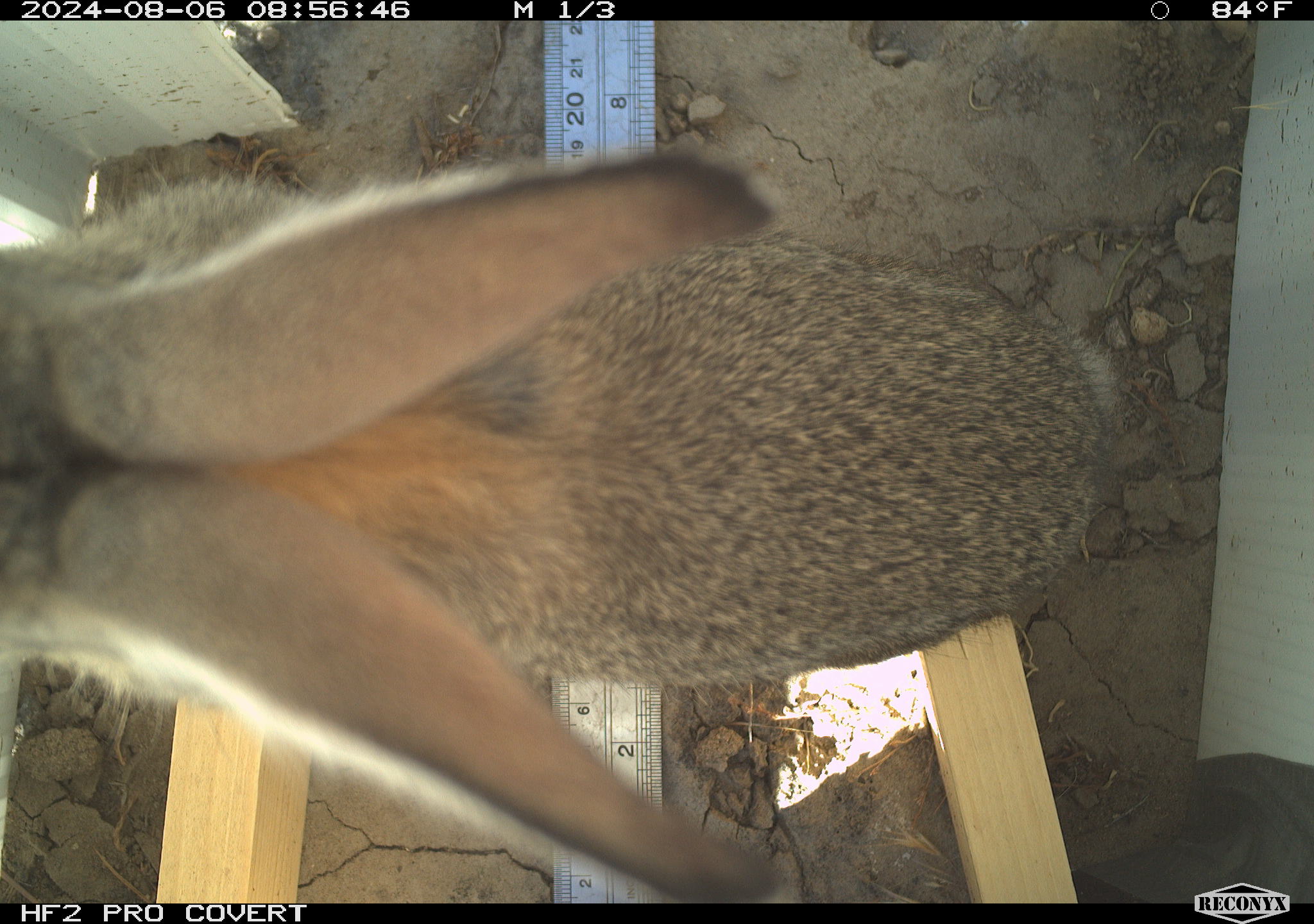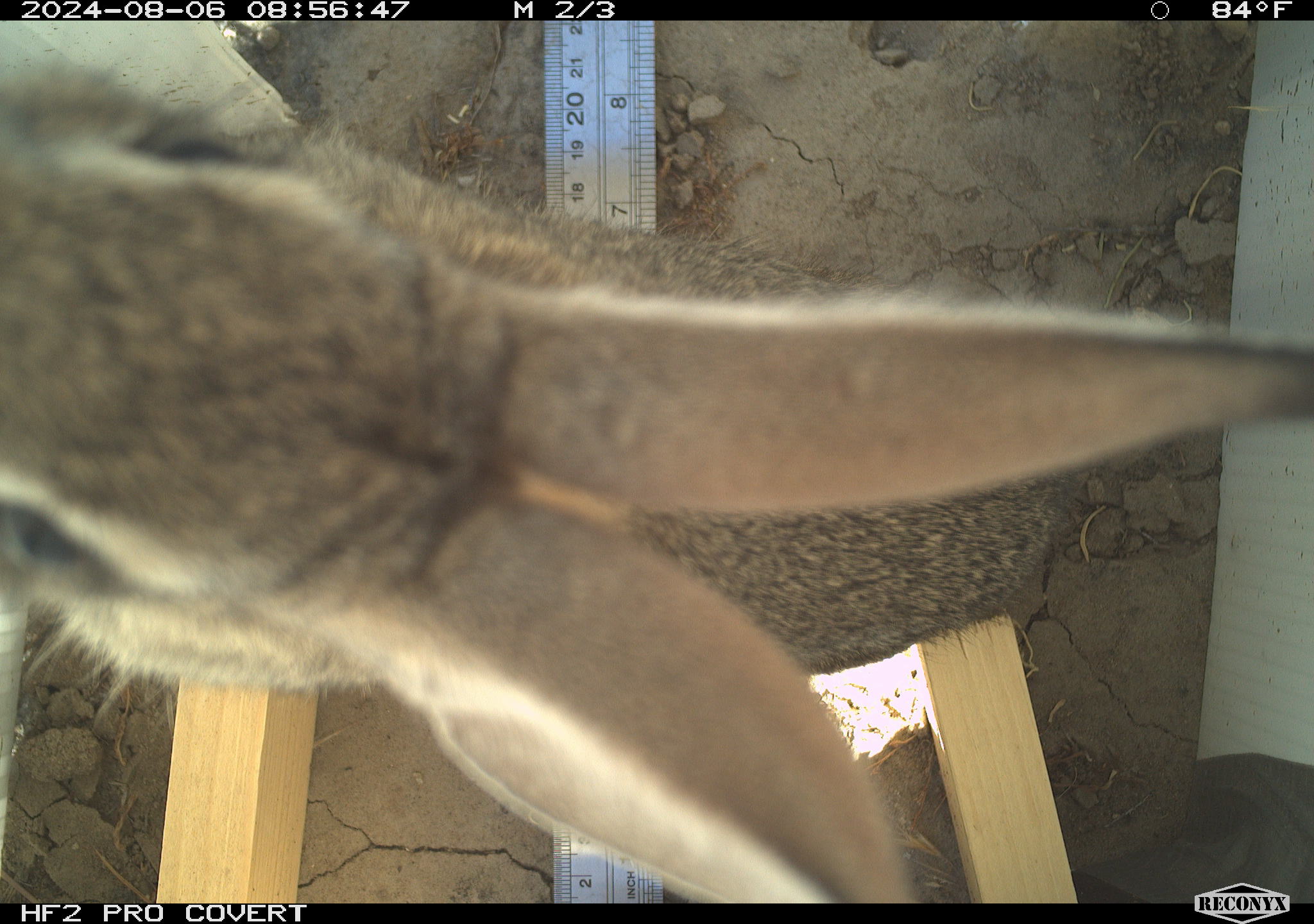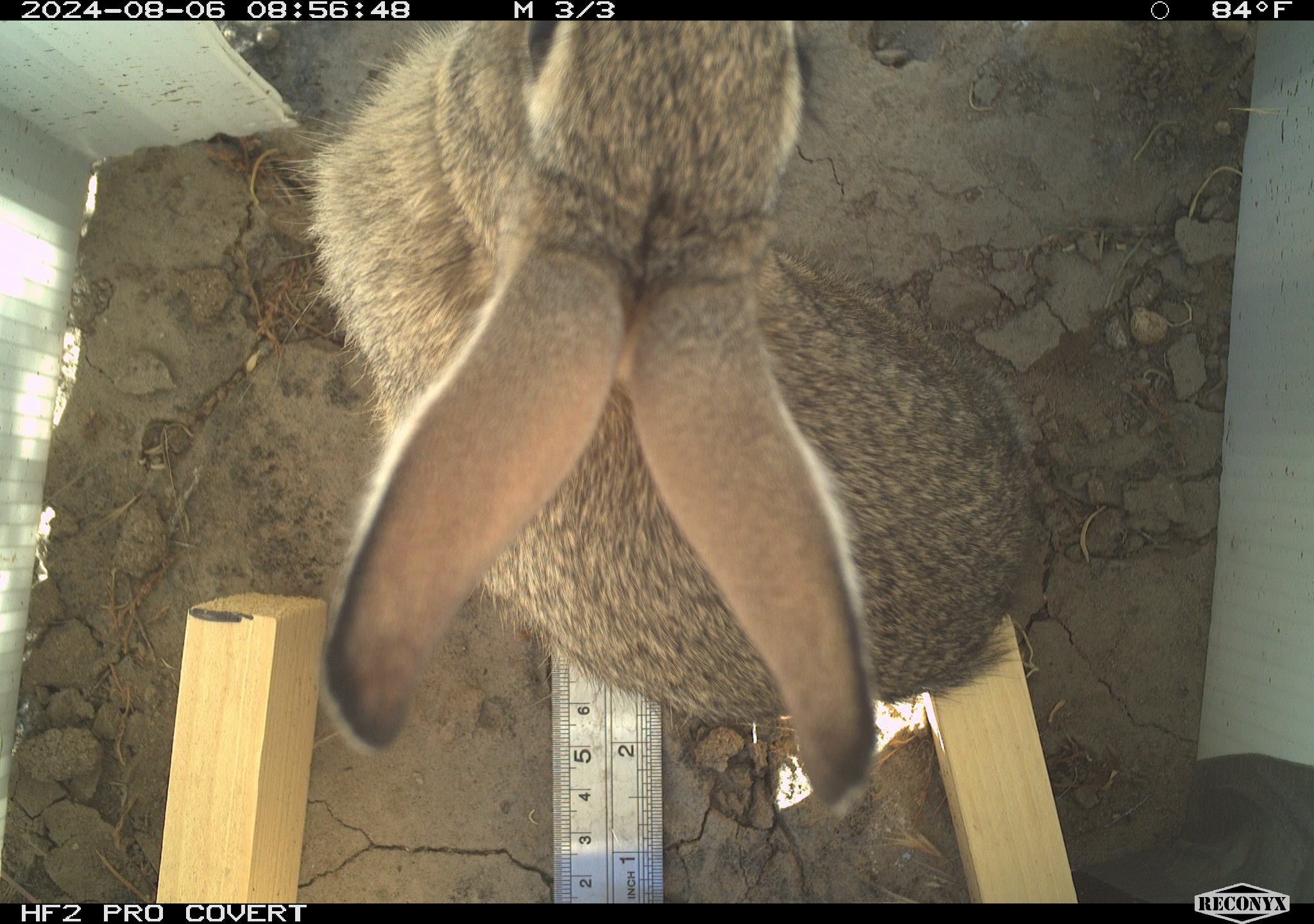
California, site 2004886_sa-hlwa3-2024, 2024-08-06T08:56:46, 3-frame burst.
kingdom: Animalia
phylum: Chordata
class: Mammalia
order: Lagomorpha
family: Leporidae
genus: Sylvilagus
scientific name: Sylvilagus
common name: cottontail rabbits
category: sylvilagus species